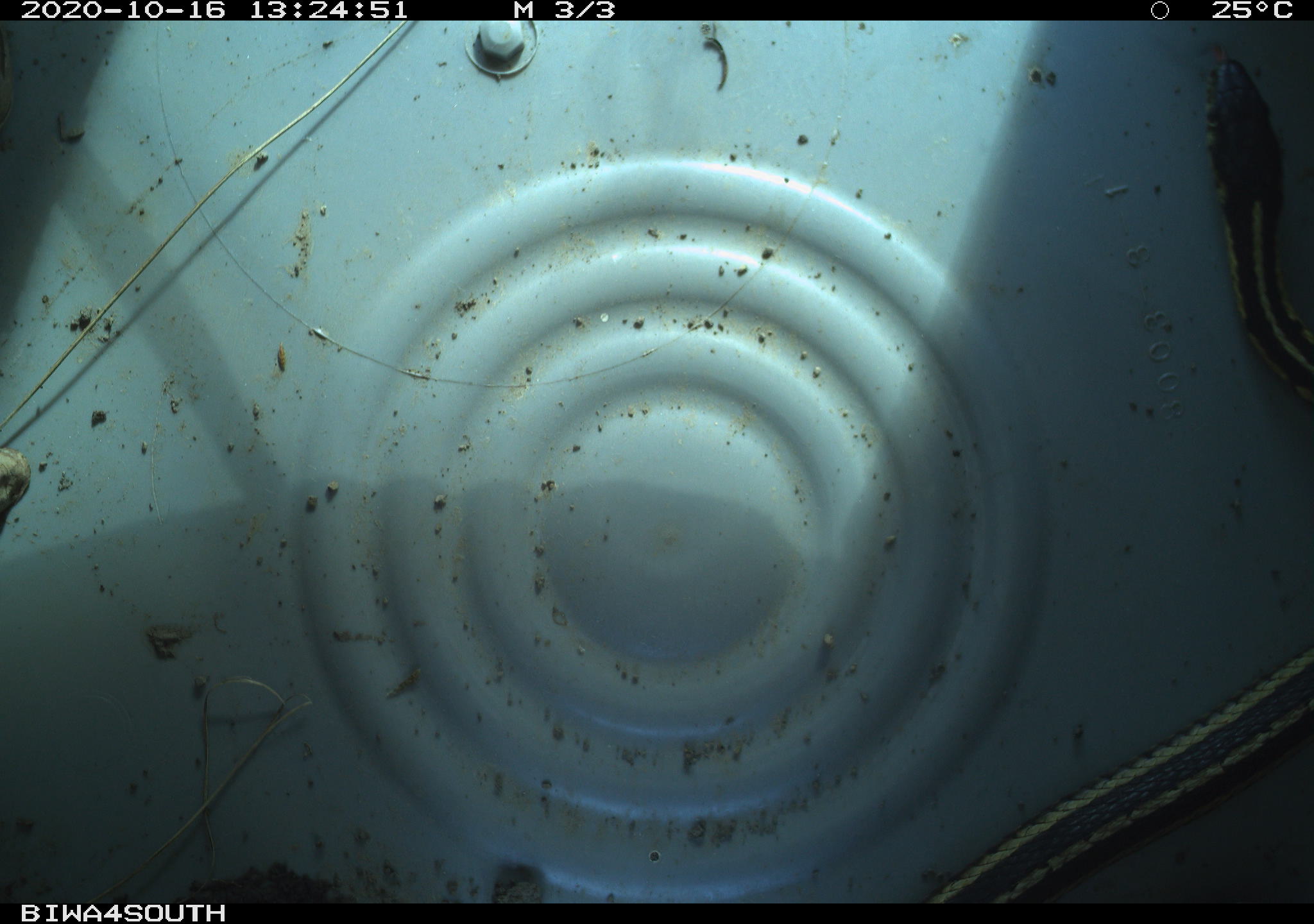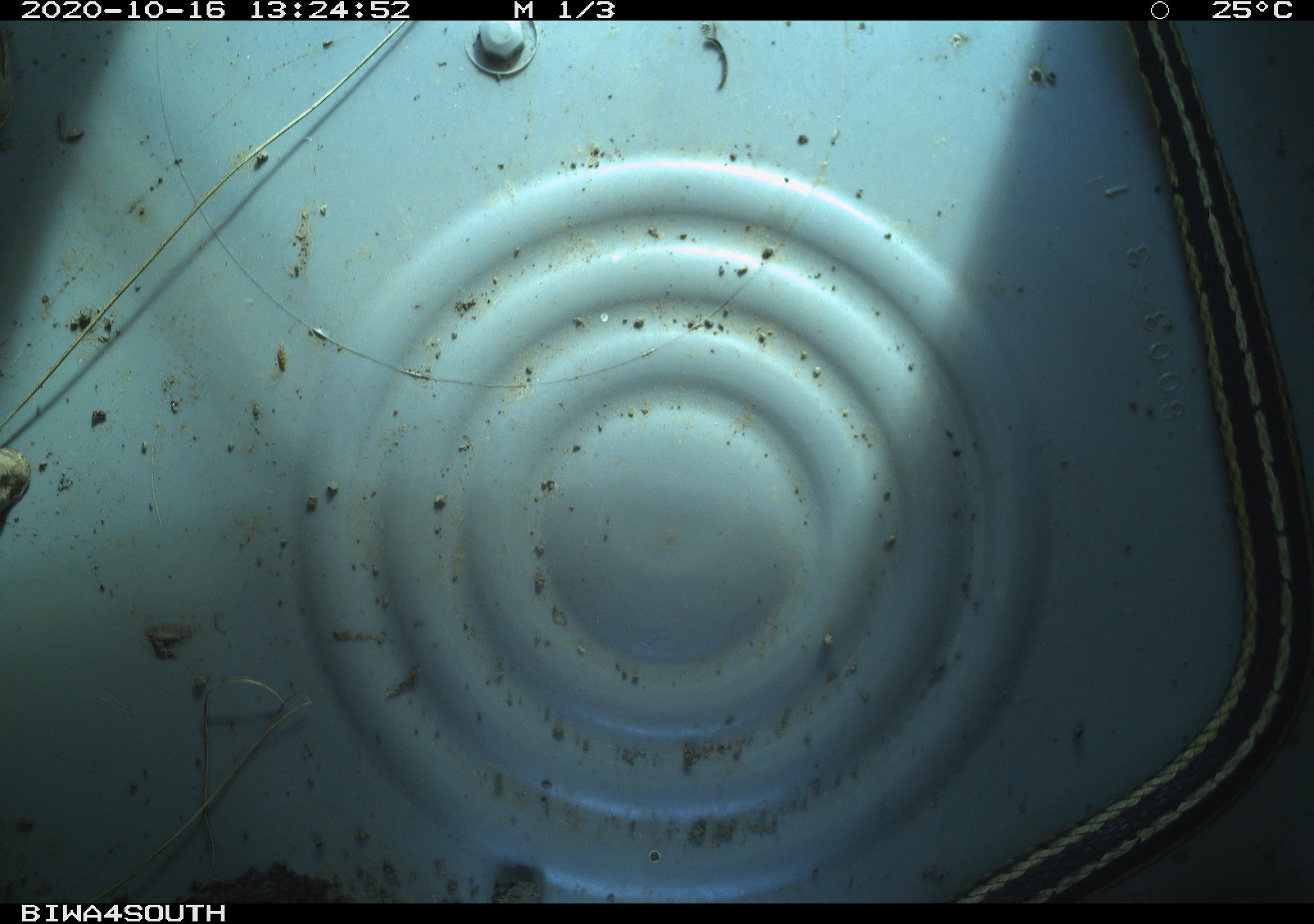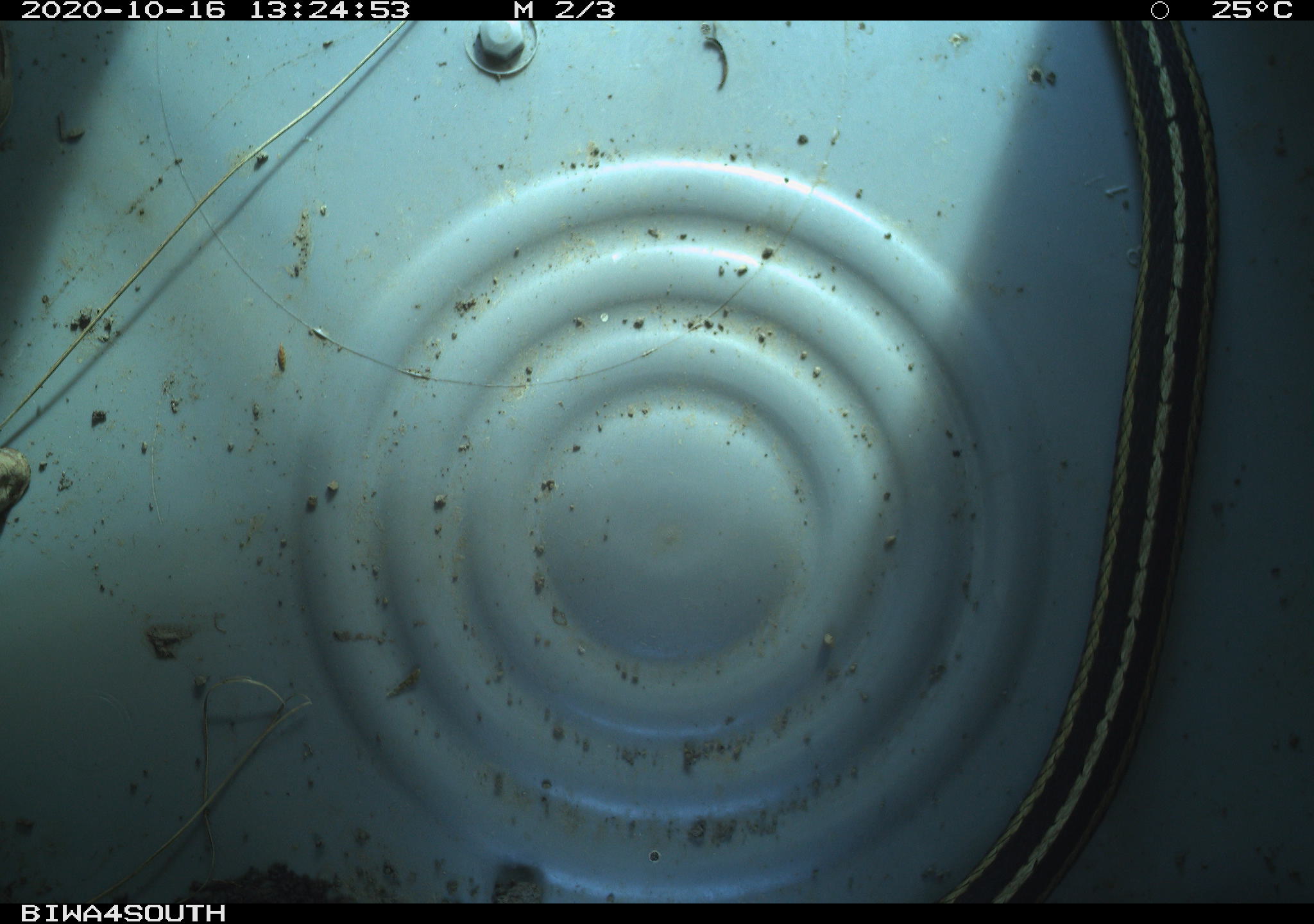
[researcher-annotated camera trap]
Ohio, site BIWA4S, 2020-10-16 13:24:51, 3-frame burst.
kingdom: Animalia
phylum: Chordata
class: Reptilia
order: Squamata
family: Colubridae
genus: Thamnophis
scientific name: Thamnophis sirtalis sirtalis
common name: eastern gartersnake